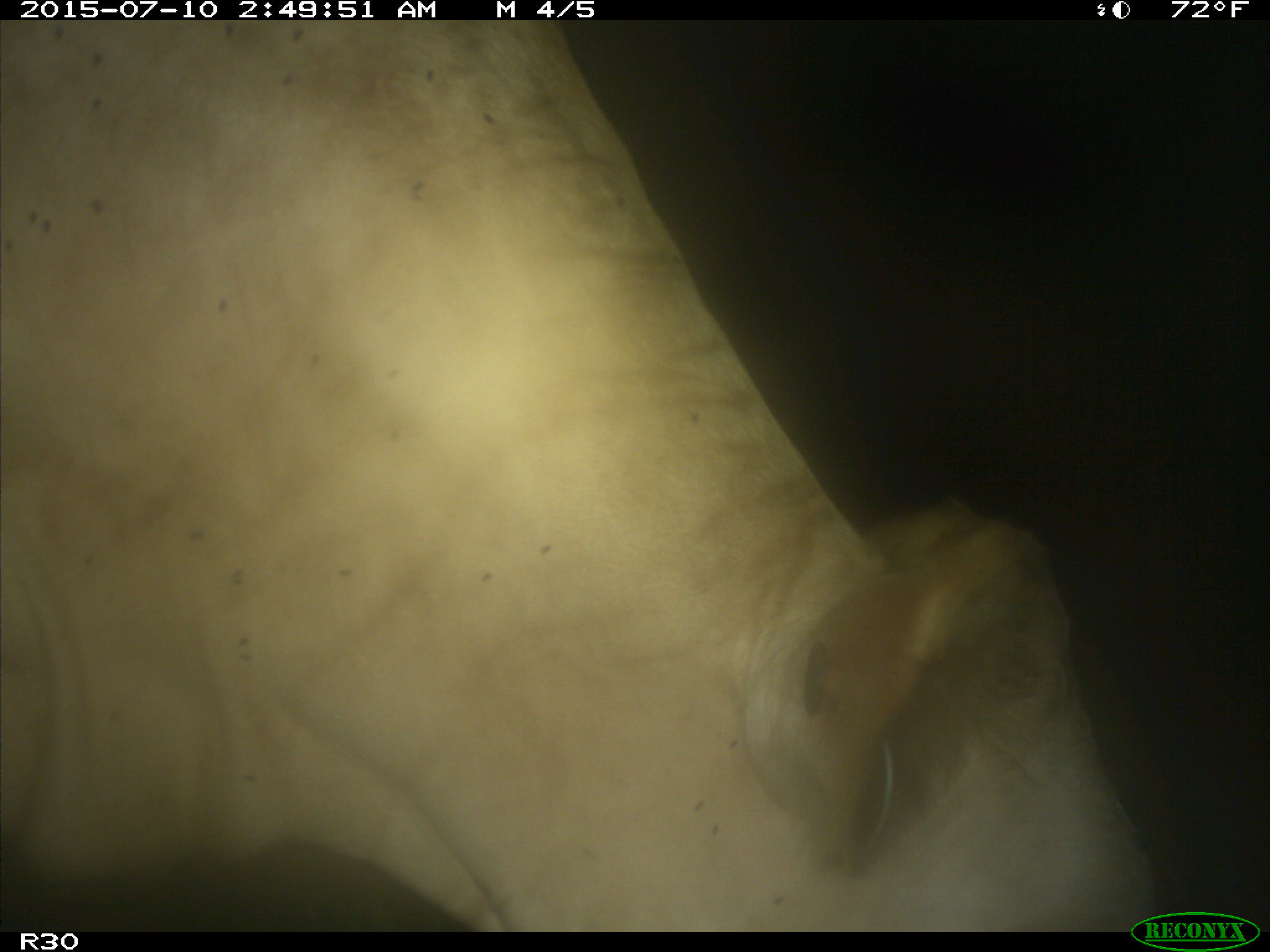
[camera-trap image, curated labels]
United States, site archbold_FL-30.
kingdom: Animalia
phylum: Chordata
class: Mammalia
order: Artiodactyla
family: Bovidae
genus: Bos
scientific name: Bos taurus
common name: domestic cow